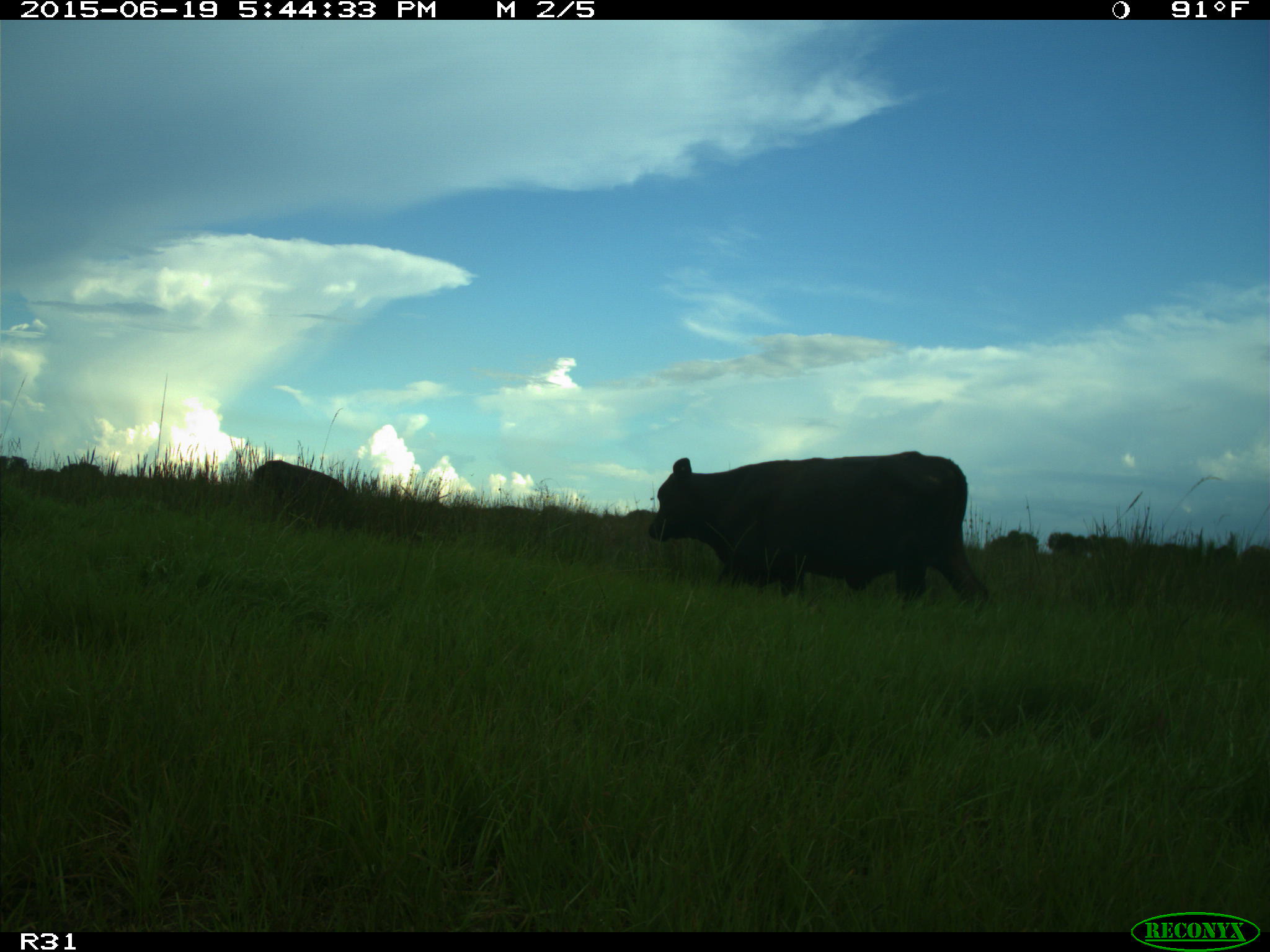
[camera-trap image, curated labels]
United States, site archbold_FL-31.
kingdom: Animalia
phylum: Chordata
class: Mammalia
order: Artiodactyla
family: Bovidae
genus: Bos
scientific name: Bos taurus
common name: domestic cow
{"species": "Bos taurus (domestic cow)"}